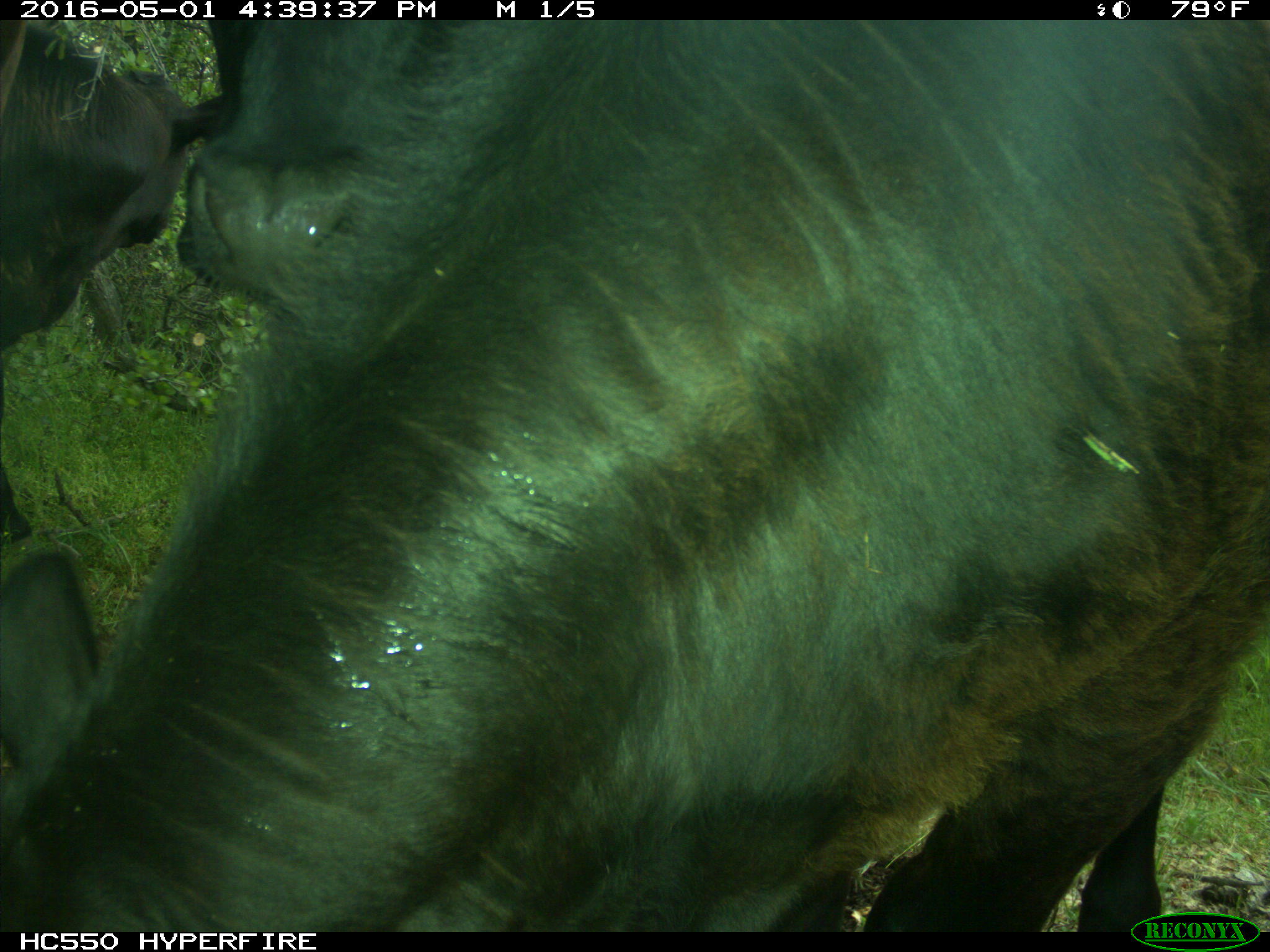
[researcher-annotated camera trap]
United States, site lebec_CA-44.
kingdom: Animalia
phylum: Chordata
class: Mammalia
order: Artiodactyla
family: Bovidae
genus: Bos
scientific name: Bos taurus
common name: domestic cow